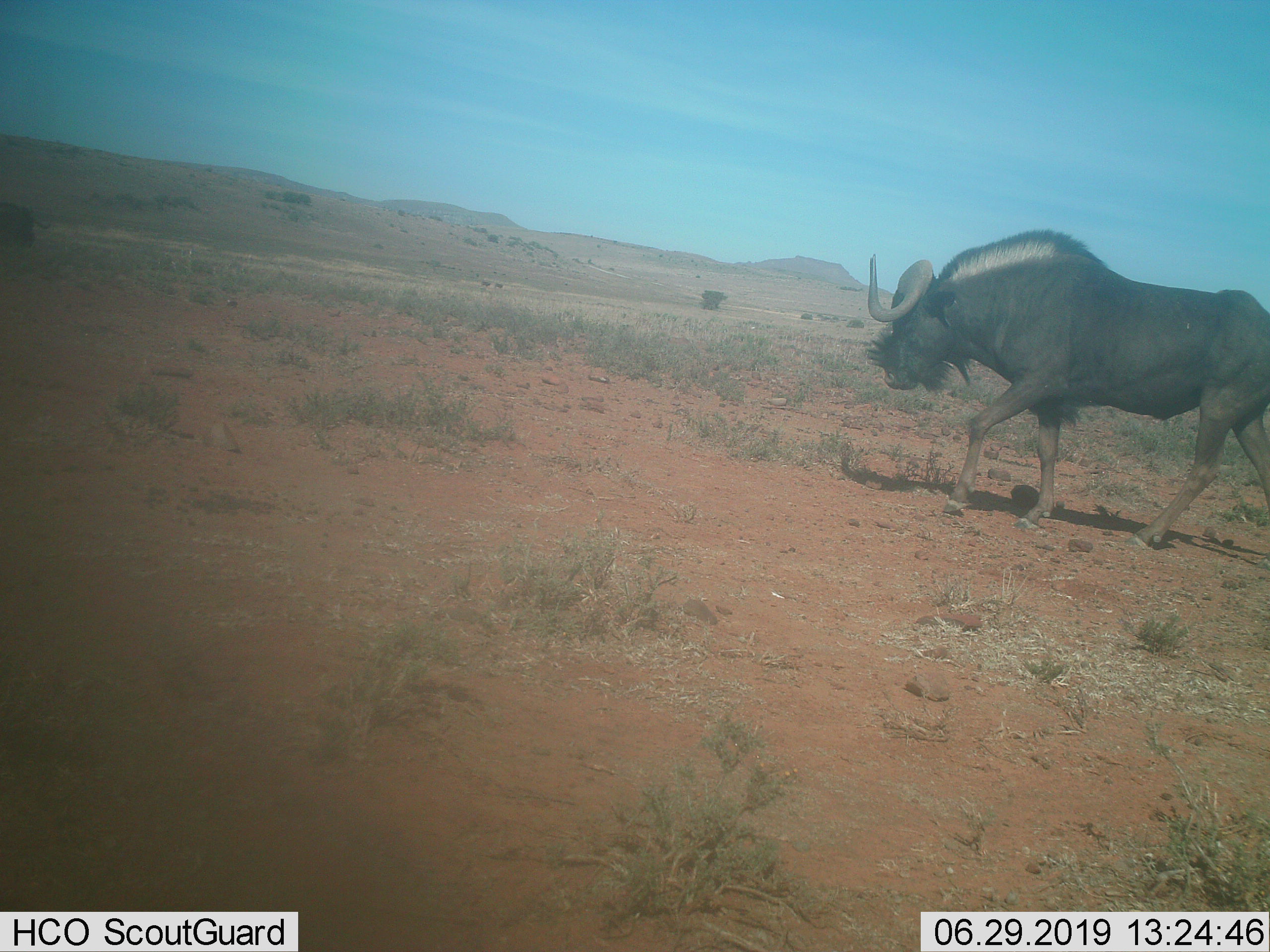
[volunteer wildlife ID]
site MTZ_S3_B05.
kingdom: Animalia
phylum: Chordata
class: Mammalia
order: Artiodactyla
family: Bovidae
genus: Connochaetes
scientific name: Connochaetes gnou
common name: black wildebeest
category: wildebeestblack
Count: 2.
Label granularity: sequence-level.